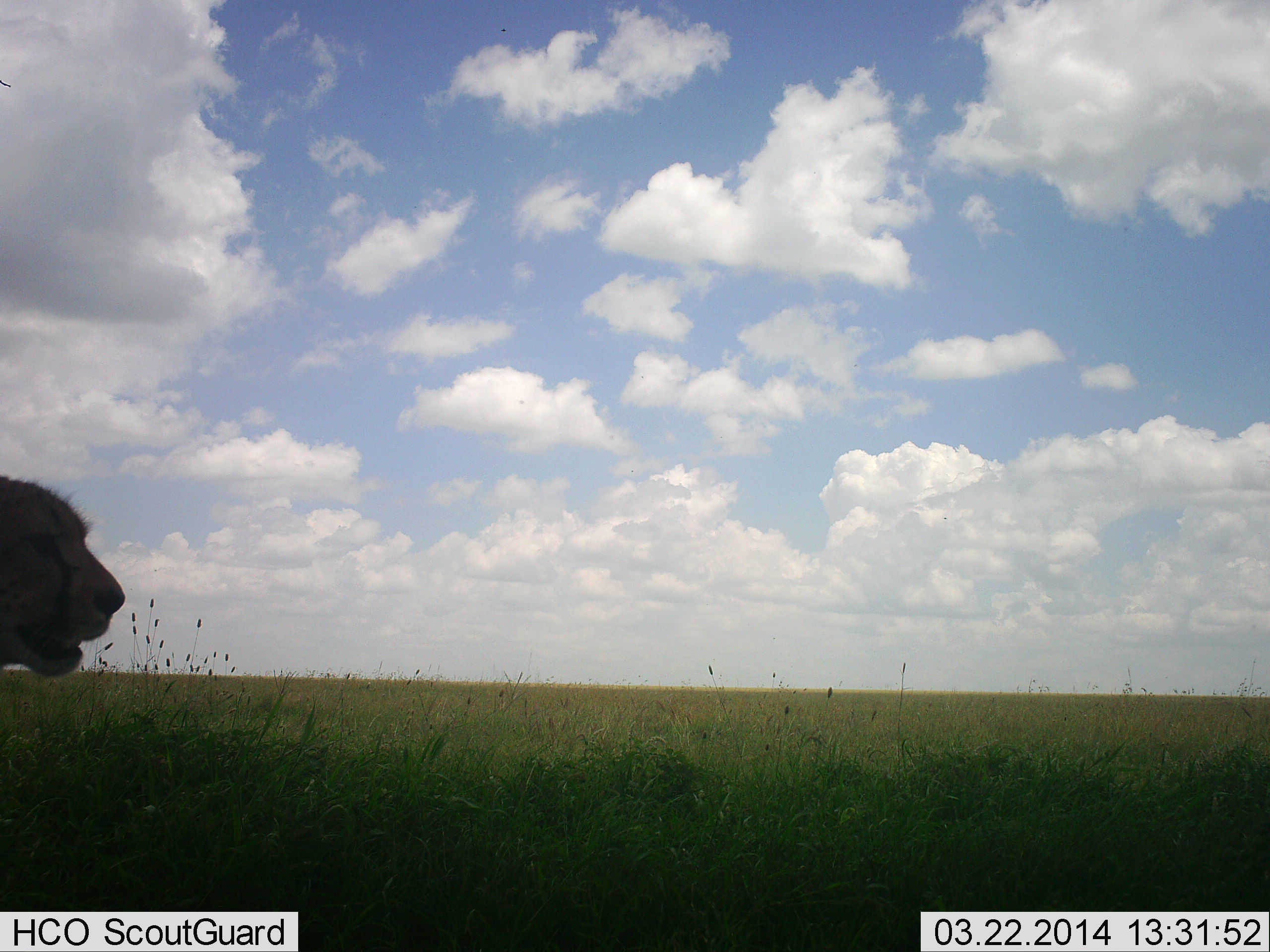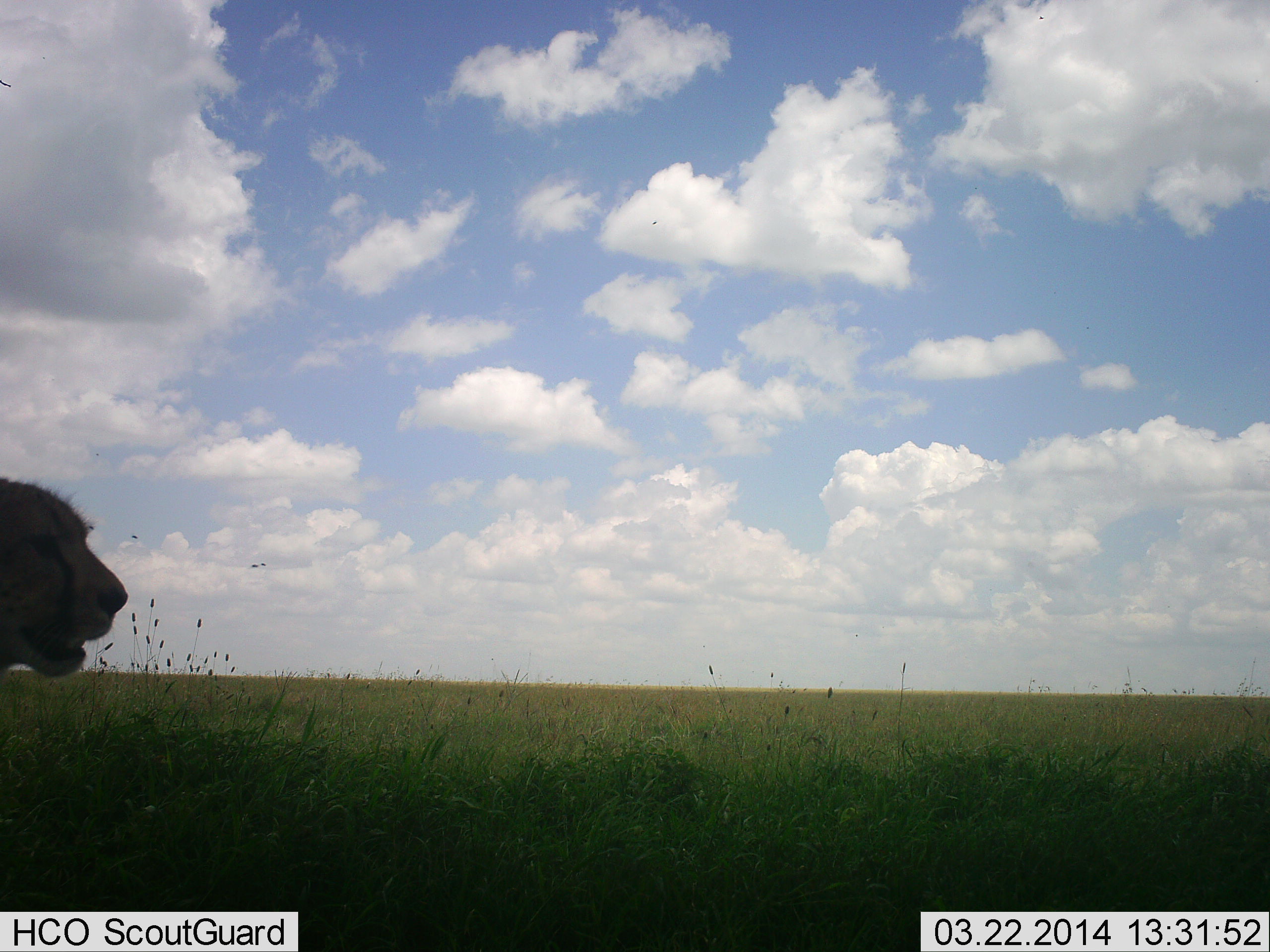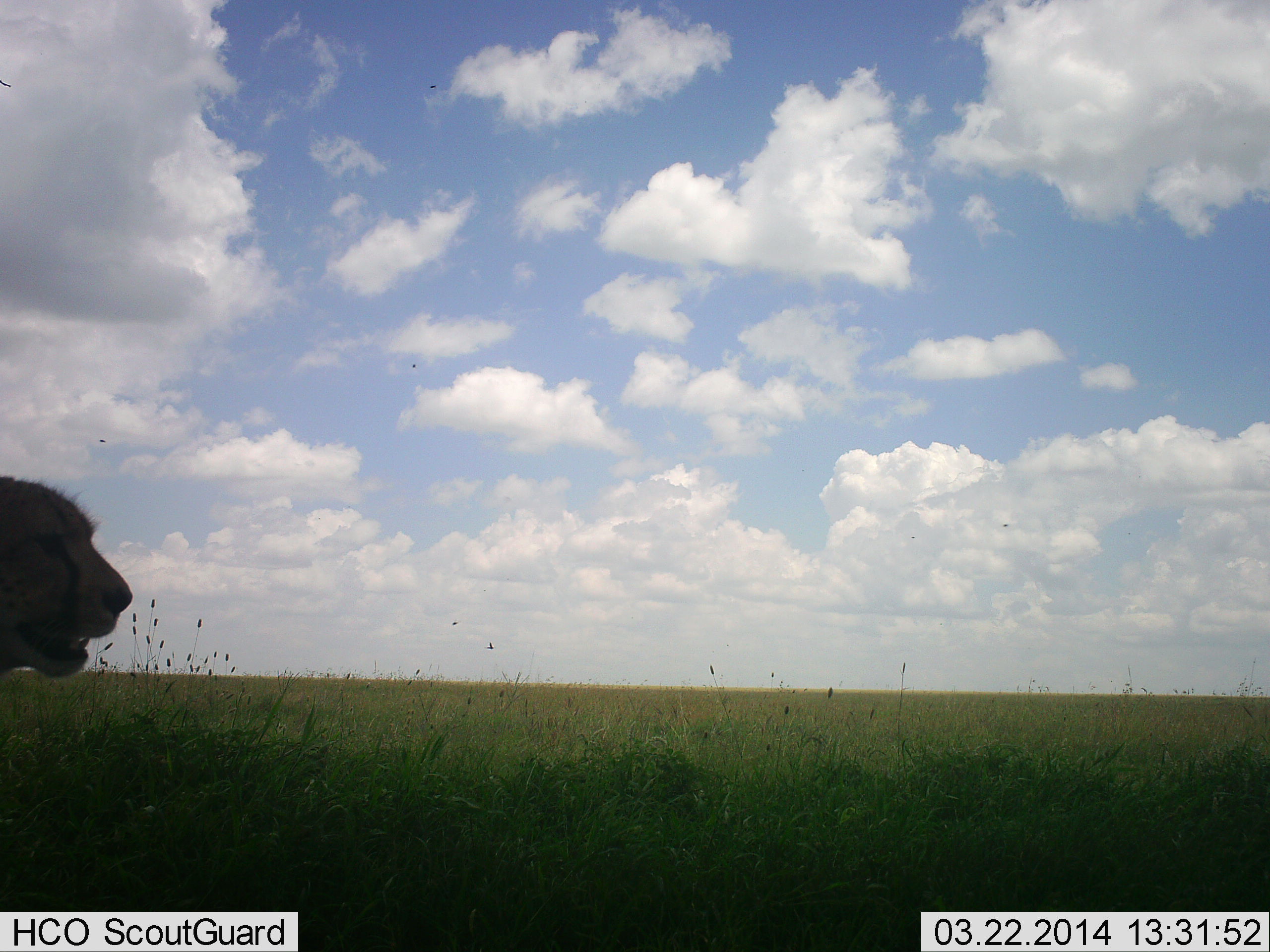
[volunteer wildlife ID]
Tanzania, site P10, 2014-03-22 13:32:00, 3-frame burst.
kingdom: Animalia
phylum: Chordata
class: Mammalia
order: Carnivora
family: Felidae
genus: Acinonyx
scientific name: Acinonyx jubatus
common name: cheetah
Cheetah (Acinonyx jubatus), count 1. Behavior (volunteer vote fractions): standing 60%, resting 0%, moving 40%, interacting 0%. Young present (vote fraction): 0%. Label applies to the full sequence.